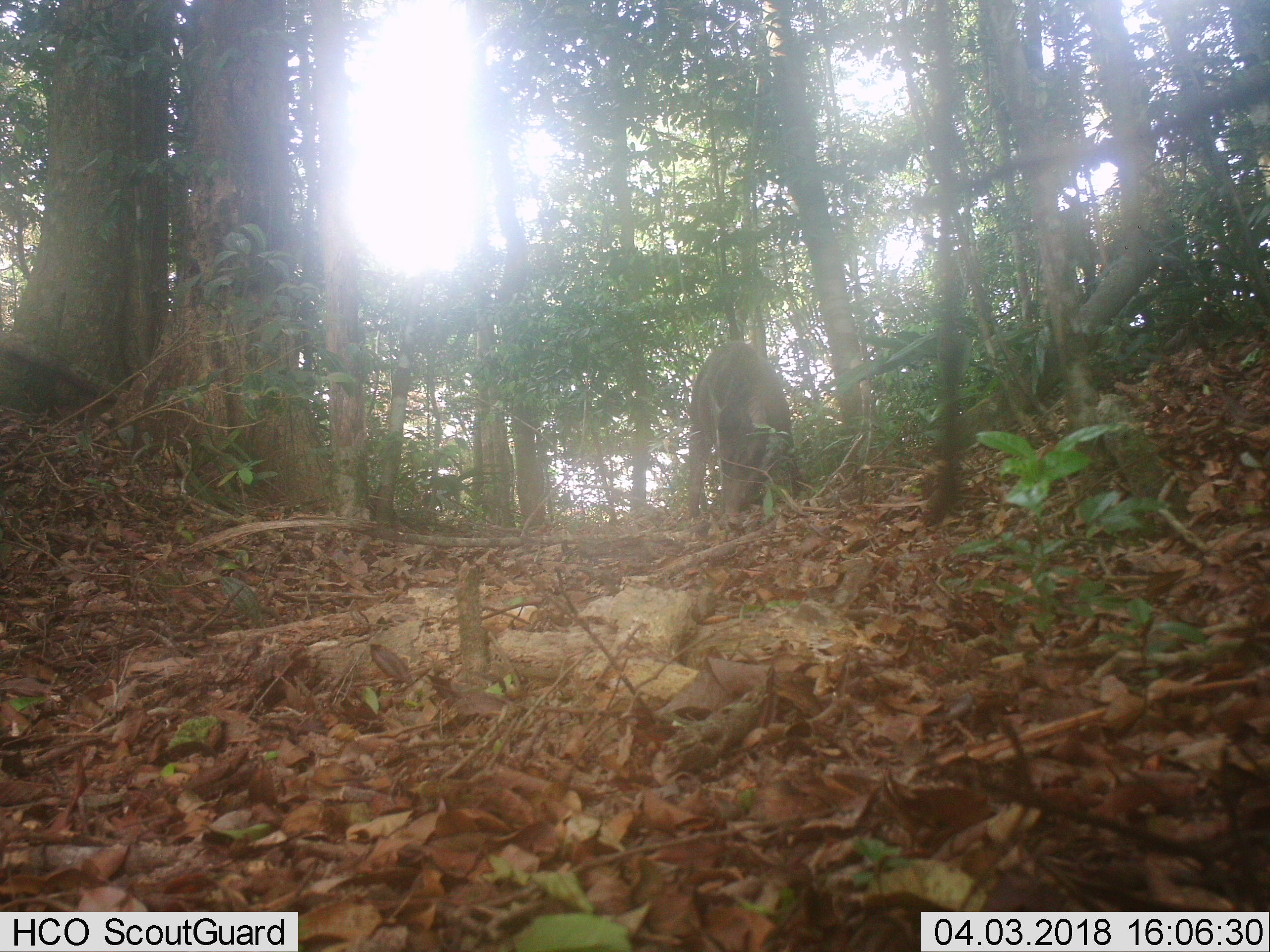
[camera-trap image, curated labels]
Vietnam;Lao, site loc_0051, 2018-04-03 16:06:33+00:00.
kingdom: Animalia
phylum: Chordata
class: Mammalia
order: Artiodactyla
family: Suidae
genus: Sus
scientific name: Sus scrofa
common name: eurasian wild pig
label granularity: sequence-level